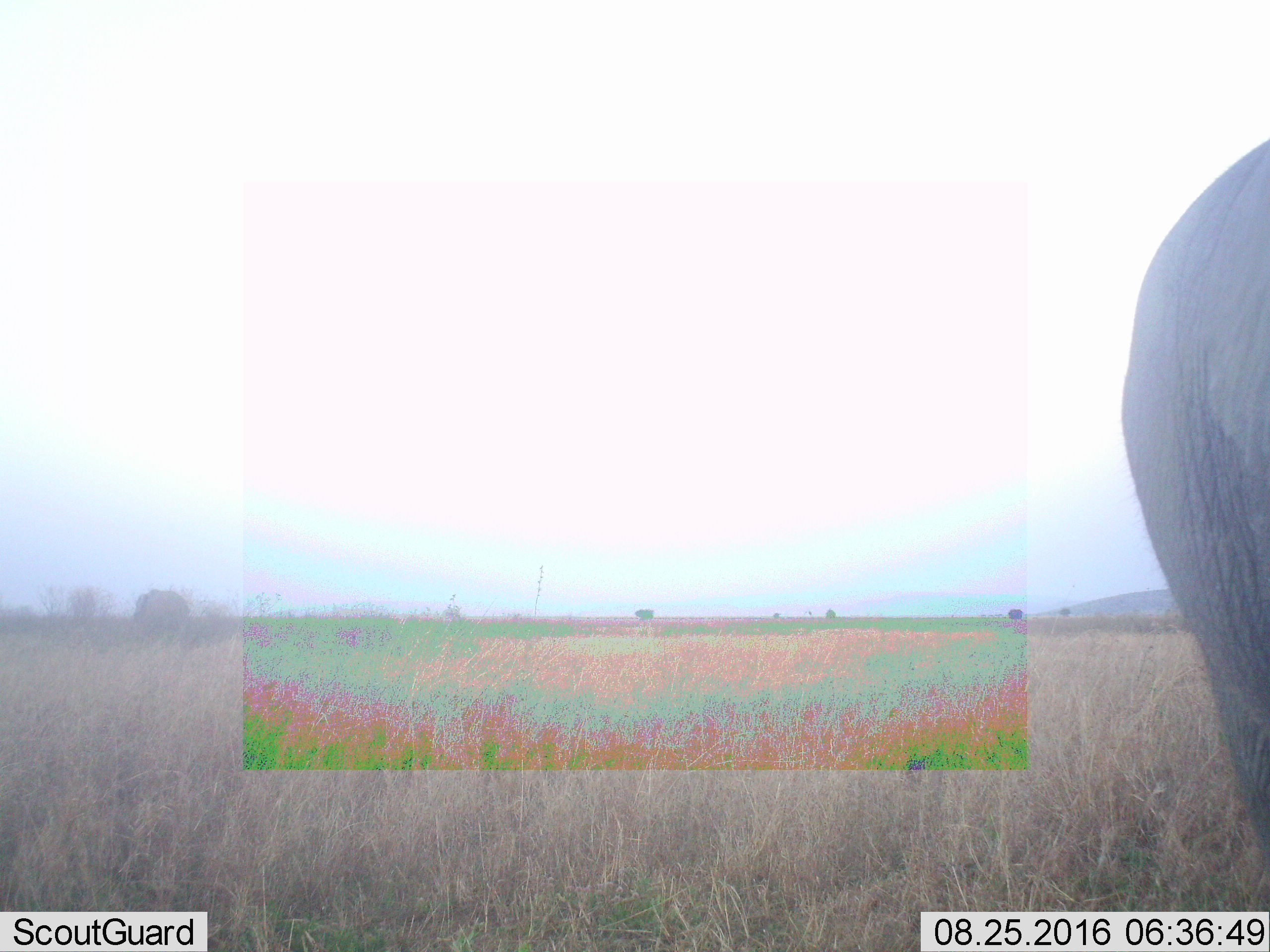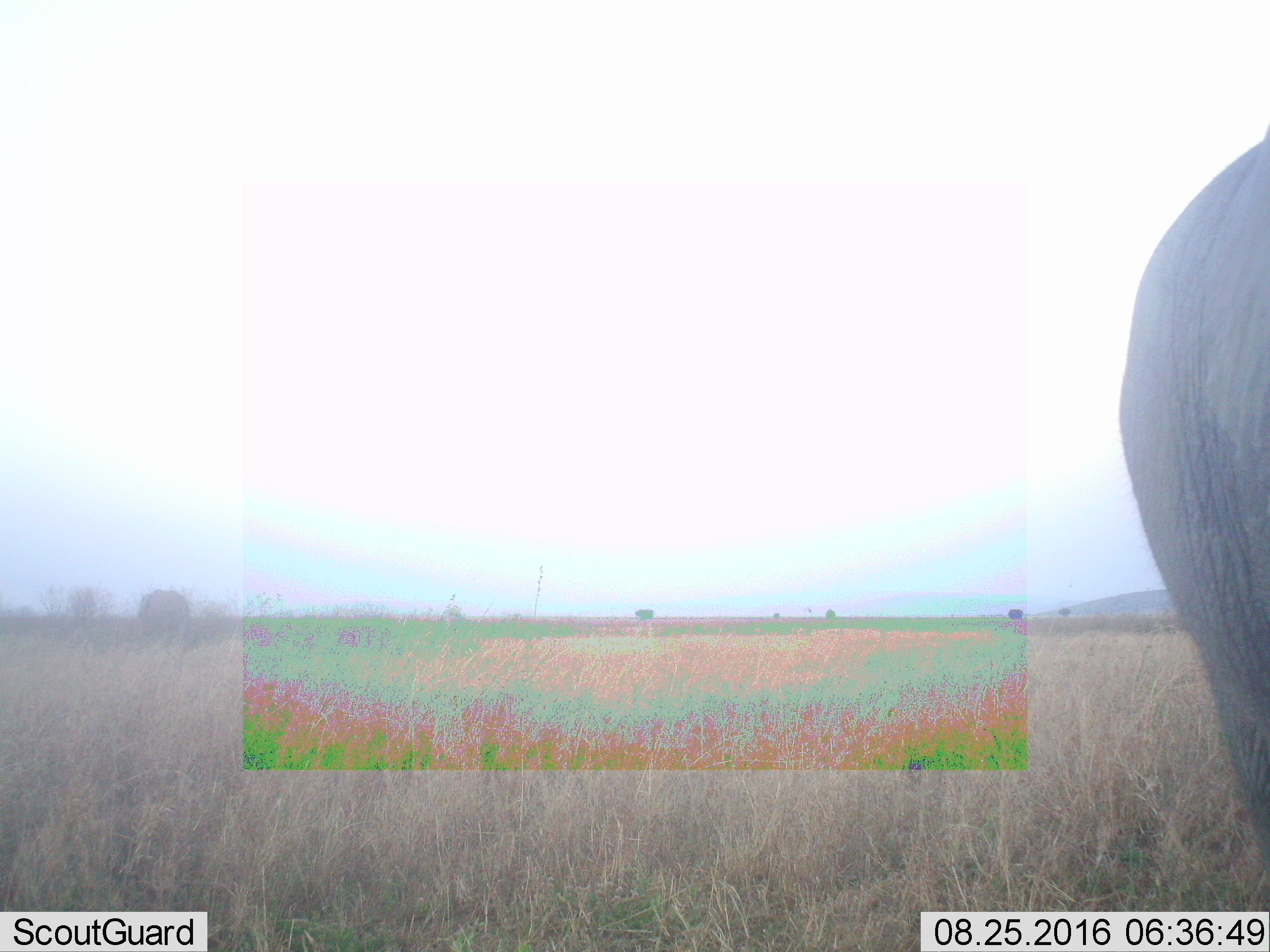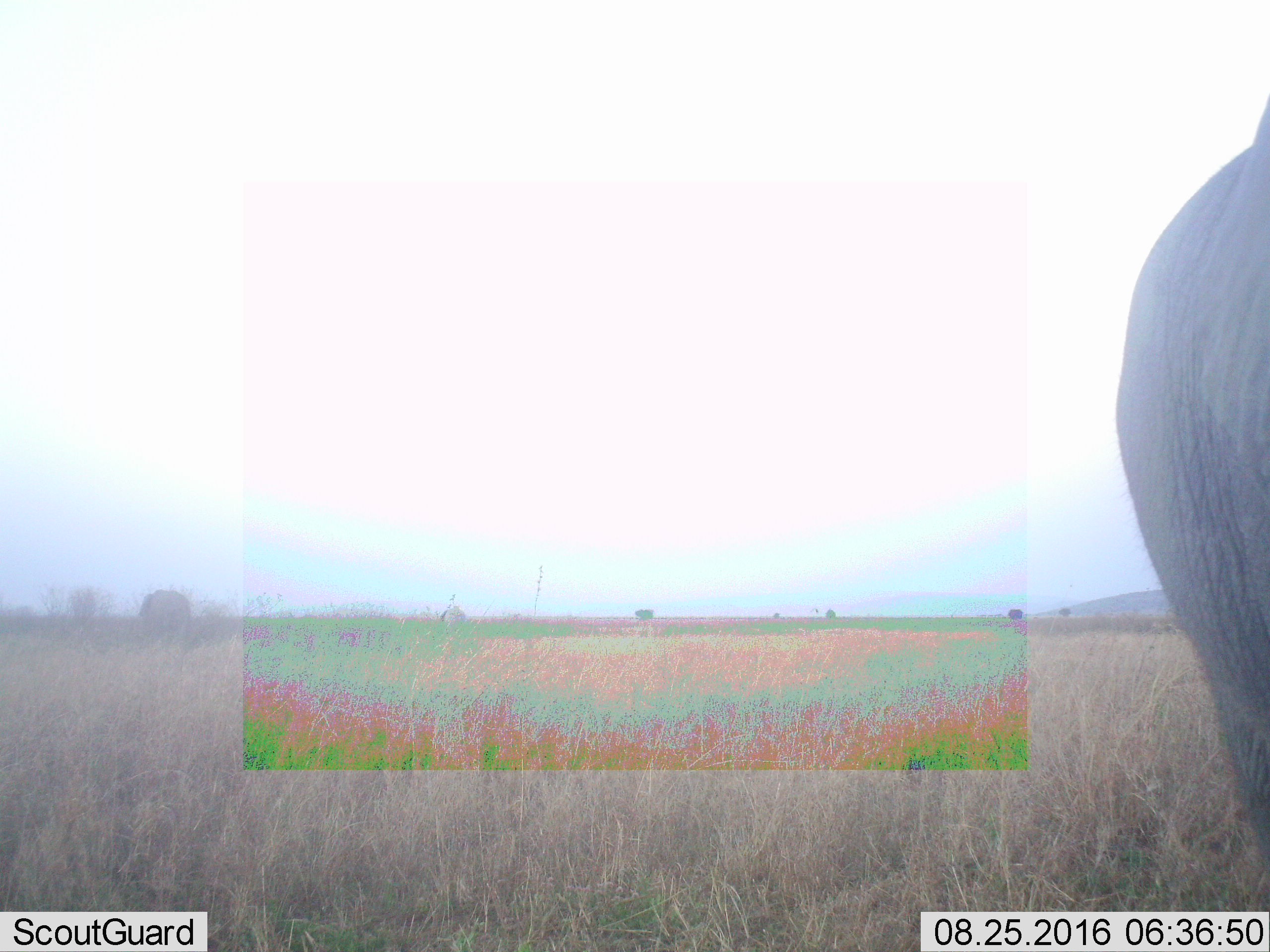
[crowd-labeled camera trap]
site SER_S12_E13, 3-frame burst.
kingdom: Animalia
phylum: Chordata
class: Mammalia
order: Proboscidea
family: Elephantidae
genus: Loxodonta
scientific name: Loxodonta africana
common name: african bush elephant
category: elephant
Elephant (african bush elephant) (Loxodonta africana), count 1. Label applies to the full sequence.